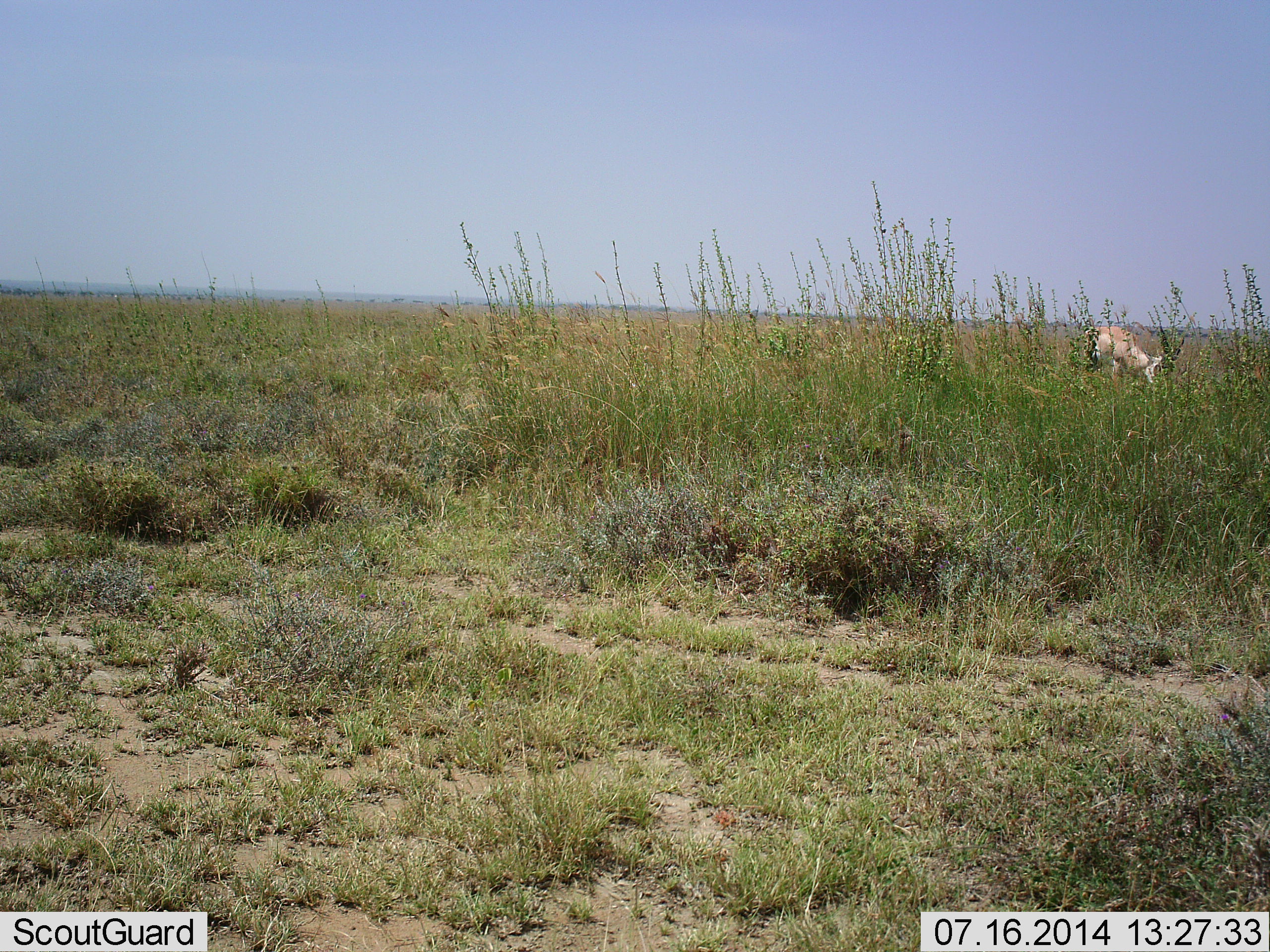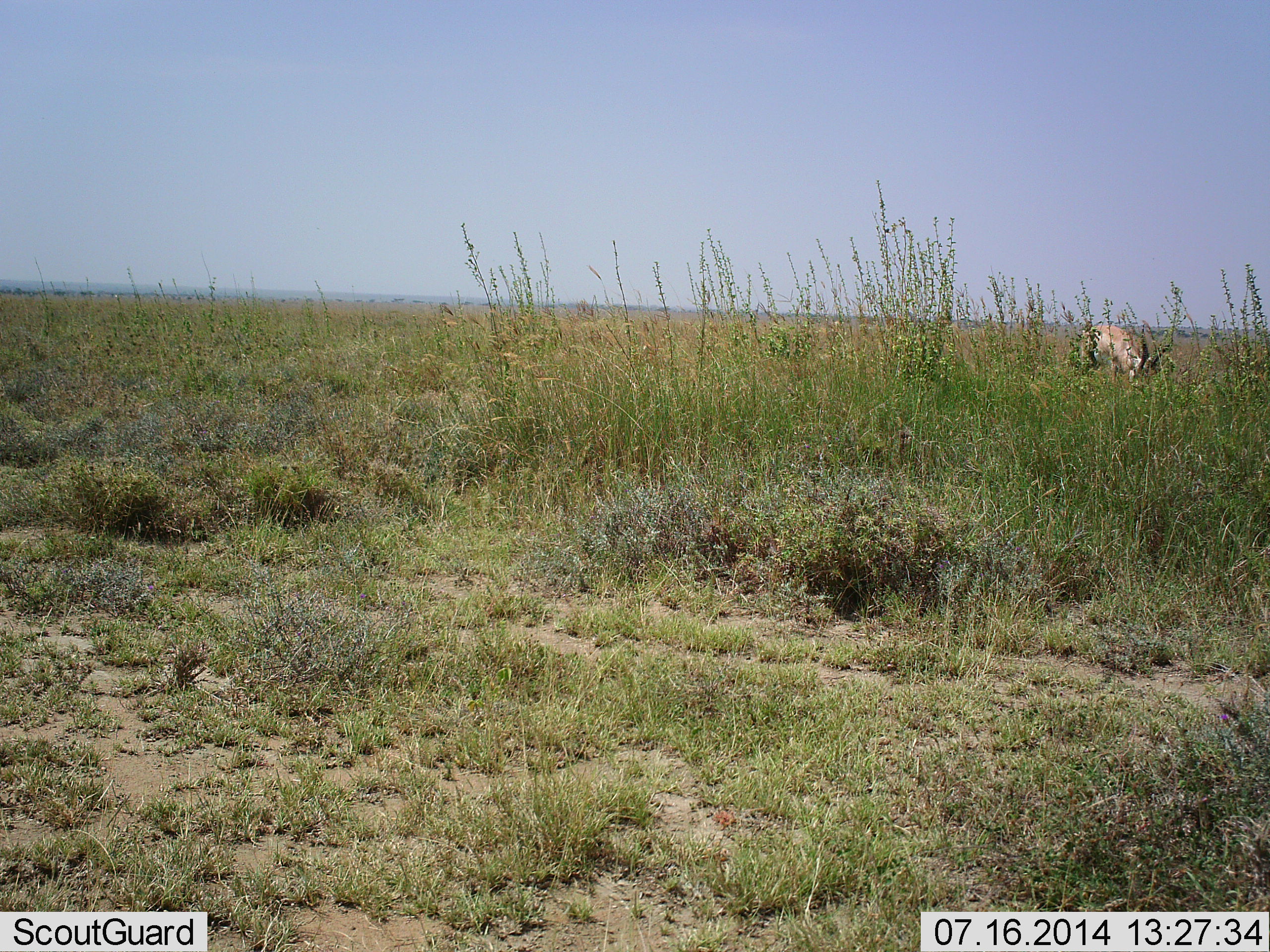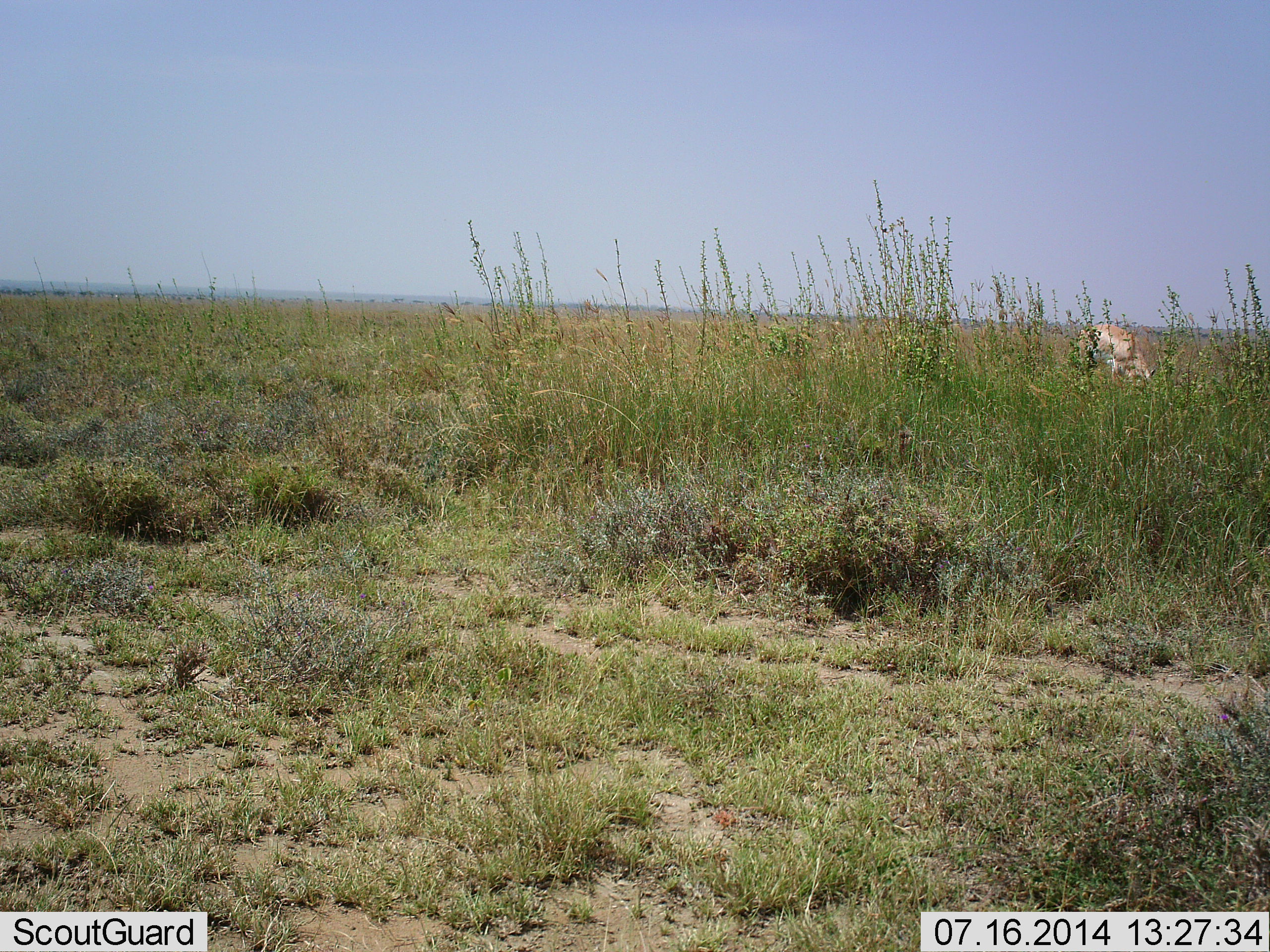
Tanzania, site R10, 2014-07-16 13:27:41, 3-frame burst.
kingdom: Animalia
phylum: Chordata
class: Mammalia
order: Artiodactyla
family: Bovidae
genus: Nanger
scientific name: Nanger granti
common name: grant's gazelle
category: gazellegrants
Gazellegrants (grant's gazelle) (Nanger granti), count 1. Behavior (volunteer vote fractions): standing 10%, resting 0%, moving 0%, interacting 0%. Young present (vote fraction): 0%. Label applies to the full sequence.